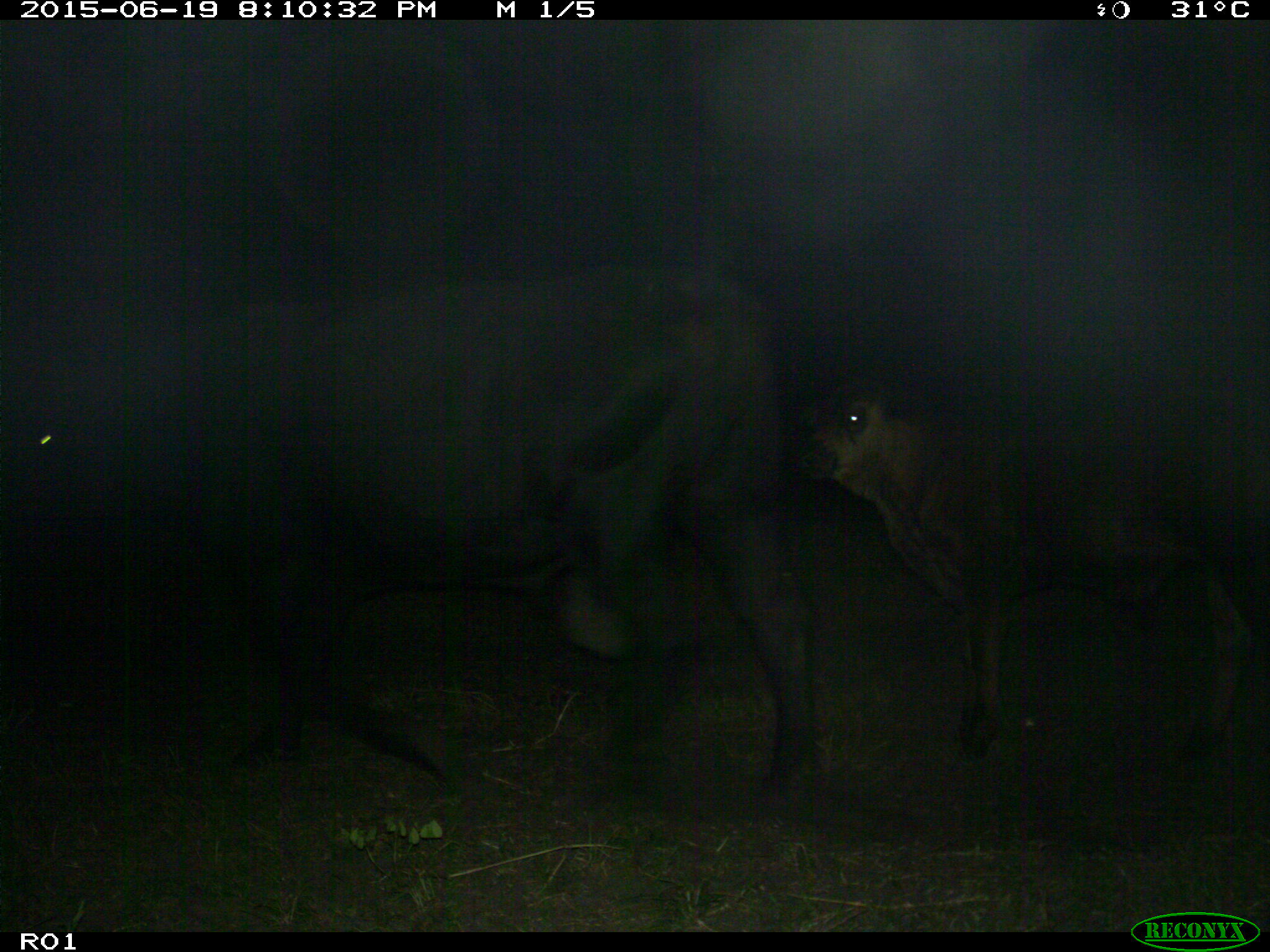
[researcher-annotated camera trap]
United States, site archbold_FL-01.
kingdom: Animalia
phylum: Chordata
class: Mammalia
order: Artiodactyla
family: Bovidae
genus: Bos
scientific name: Bos taurus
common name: domestic cow